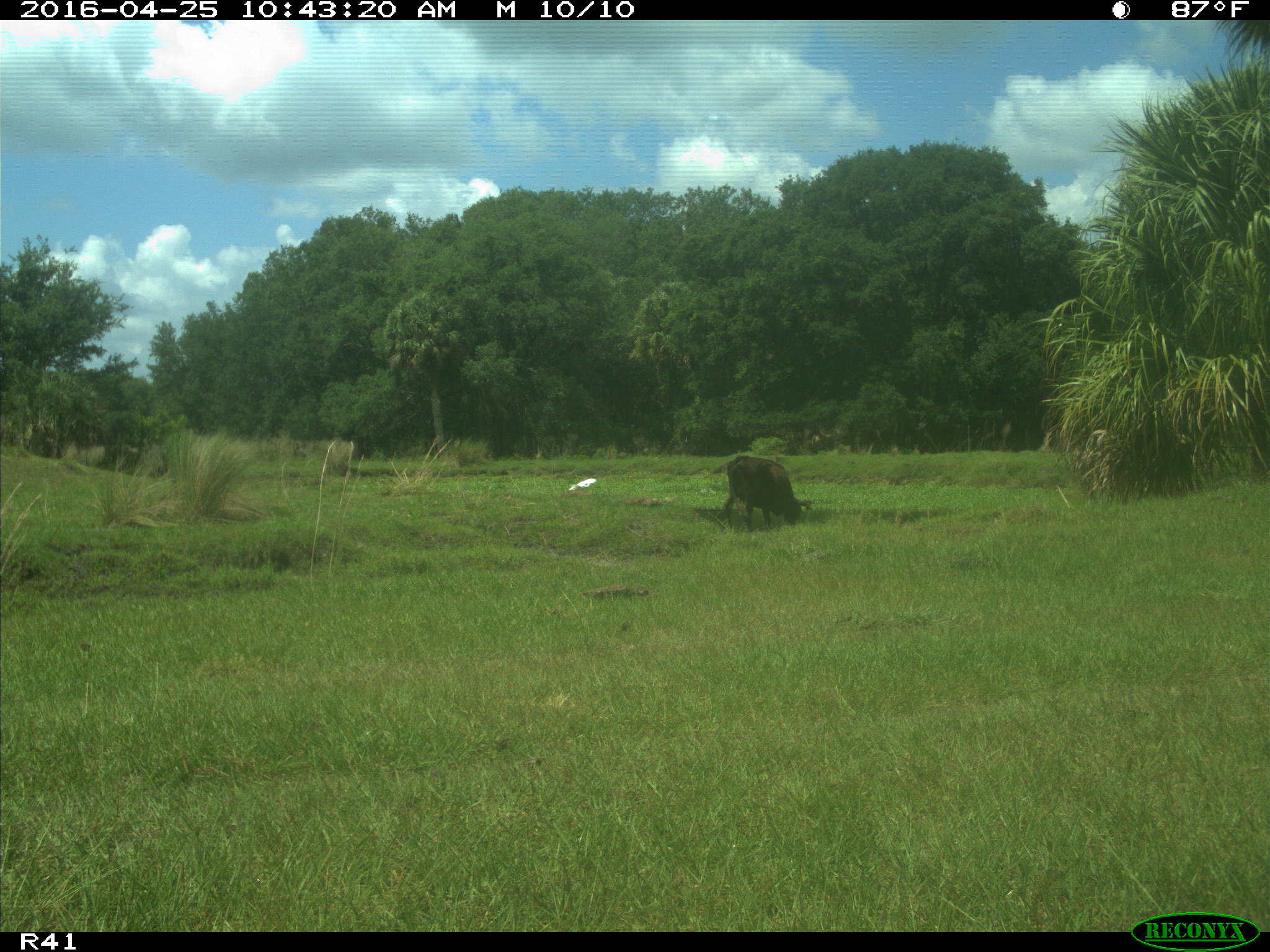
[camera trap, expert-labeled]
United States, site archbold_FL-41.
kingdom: Animalia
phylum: Chordata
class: Mammalia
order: Artiodactyla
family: Bovidae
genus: Bos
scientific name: Bos taurus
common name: domestic cow